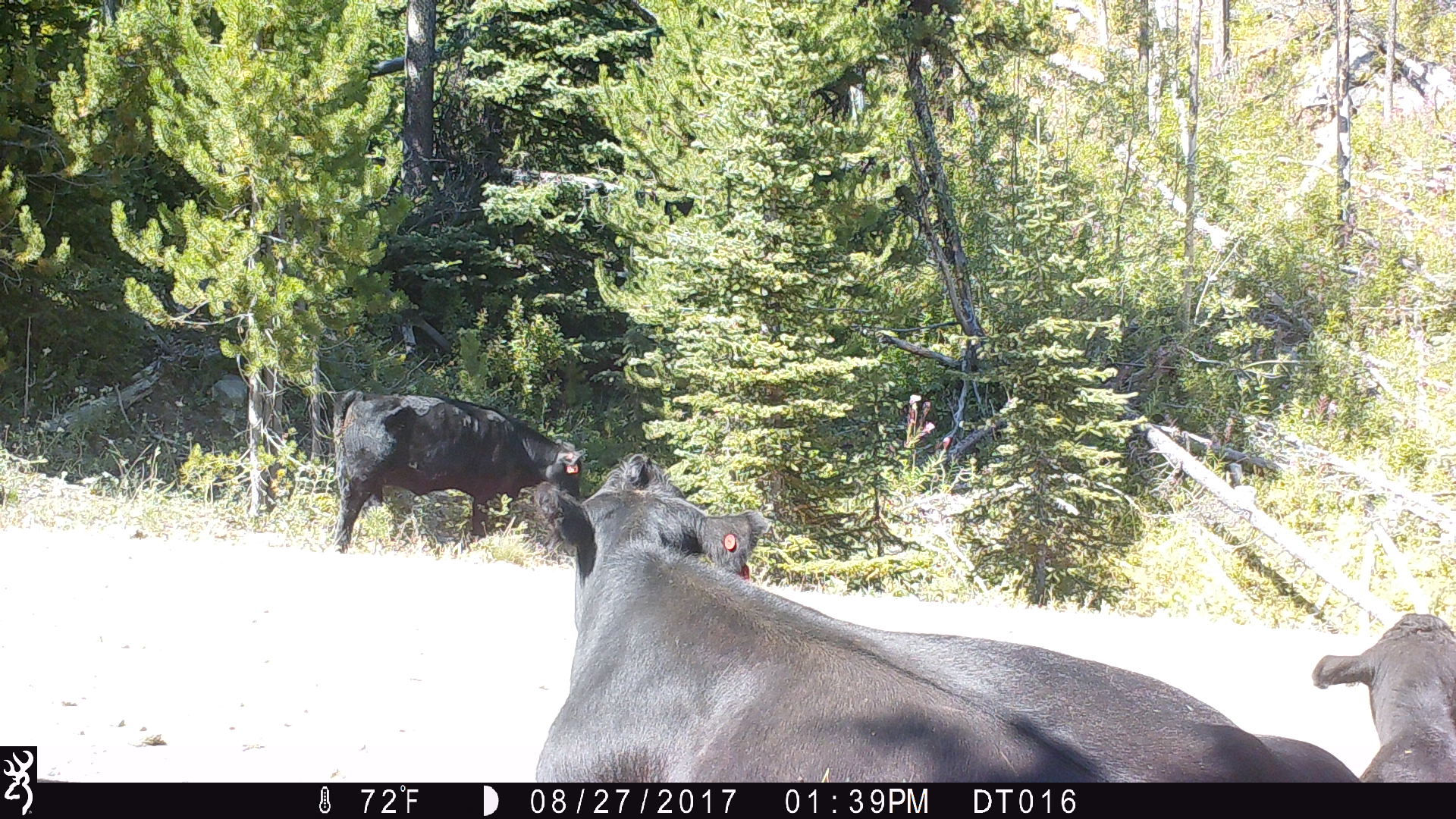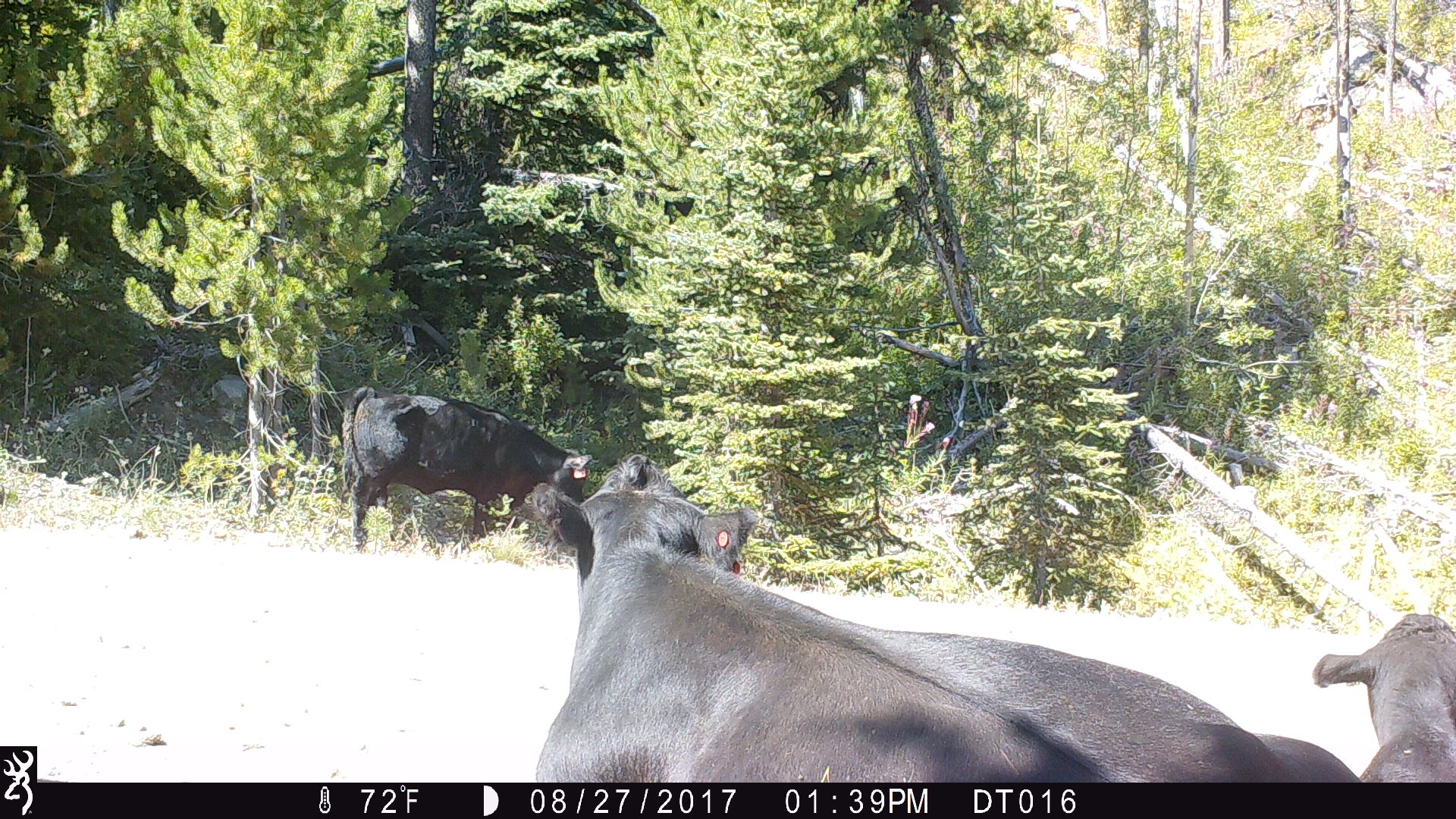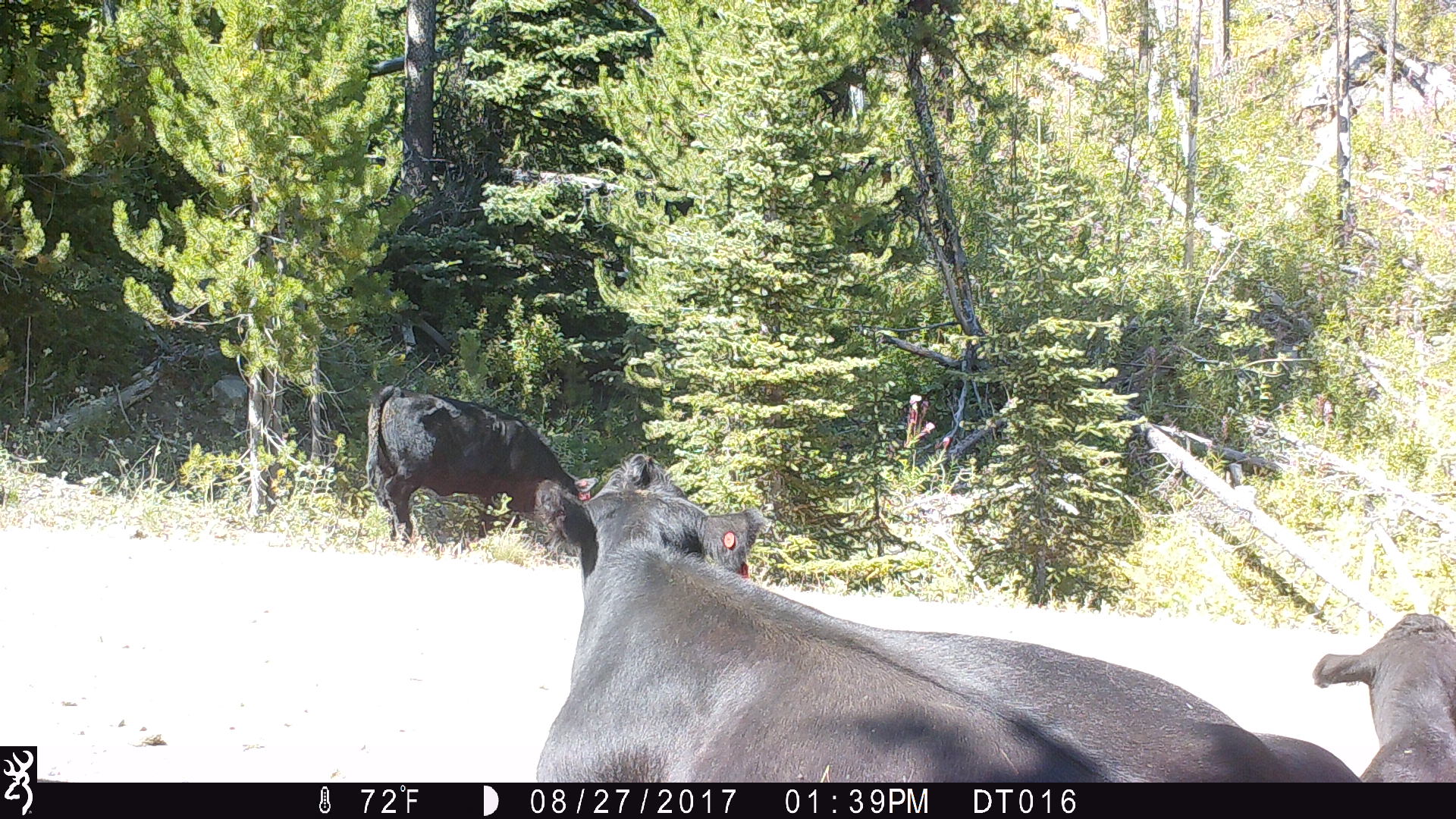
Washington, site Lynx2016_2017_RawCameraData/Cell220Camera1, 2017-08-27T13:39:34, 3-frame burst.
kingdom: Animalia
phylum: Chordata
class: Mammalia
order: Artiodactyla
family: Bovidae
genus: Bos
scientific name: Bos taurus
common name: domestic cattle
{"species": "domestic cattle (Bos taurus)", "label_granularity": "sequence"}